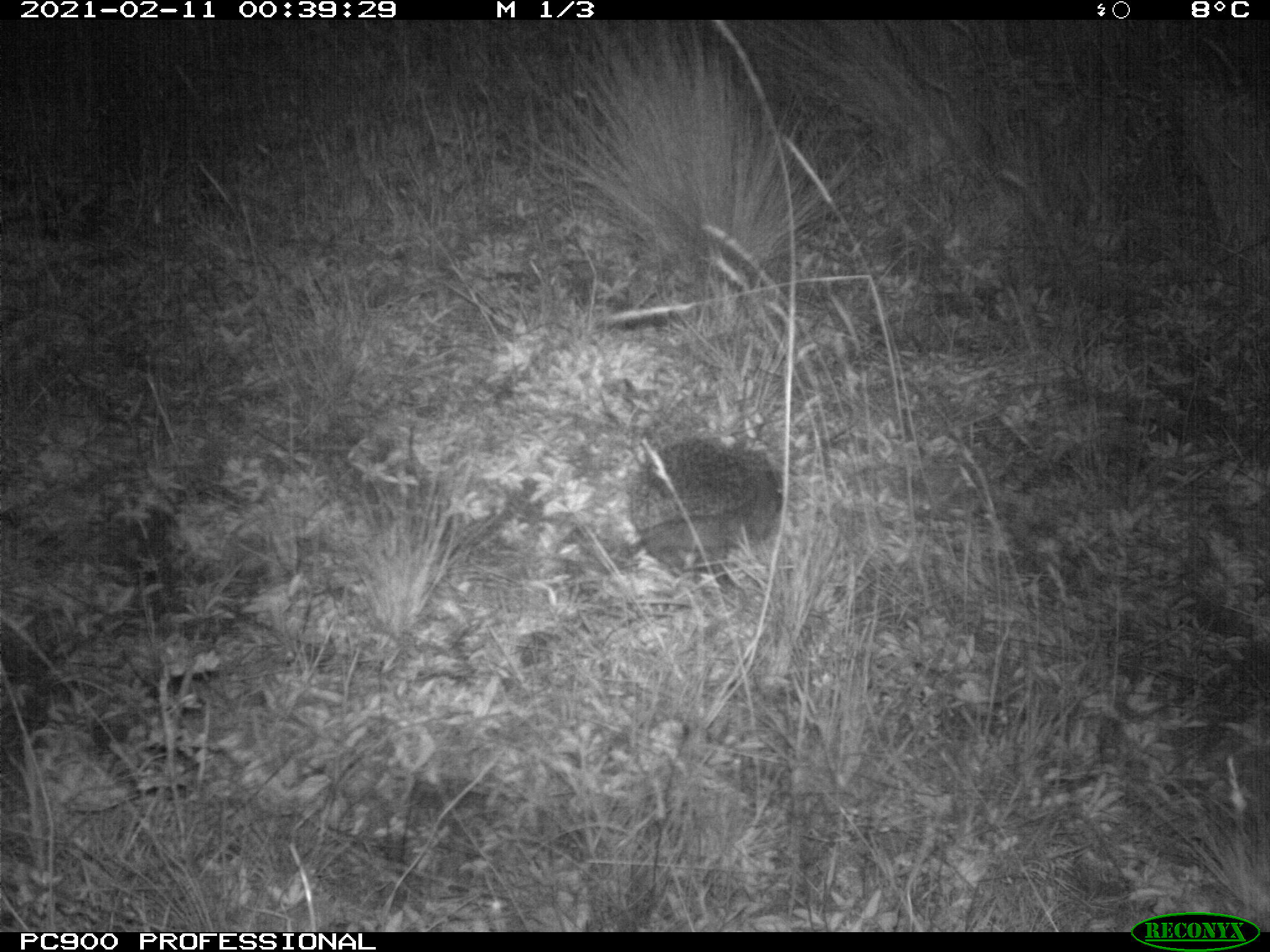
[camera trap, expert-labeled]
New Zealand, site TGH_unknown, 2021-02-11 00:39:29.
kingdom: Animalia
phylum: Chordata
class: Mammalia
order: Eulipotyphla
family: Erinaceidae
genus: Erinaceus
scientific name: Erinaceus europaeus europaeus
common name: european hedgehog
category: hedgehog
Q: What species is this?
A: Hedgehog (european hedgehog) (Erinaceus europaeus europaeus).